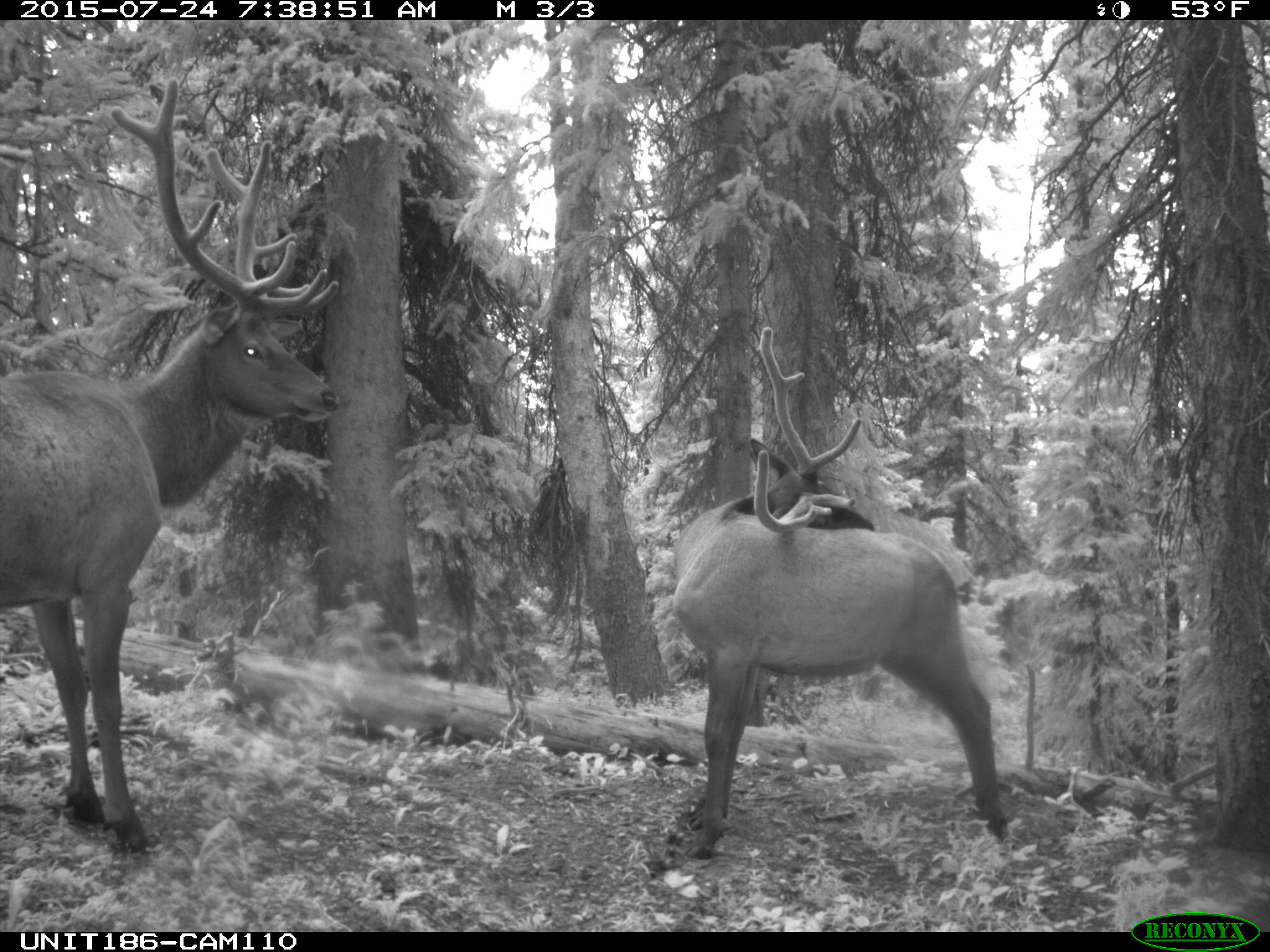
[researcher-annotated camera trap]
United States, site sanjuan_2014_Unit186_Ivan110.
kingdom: Animalia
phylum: Chordata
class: Mammalia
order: Artiodactyla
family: Cervidae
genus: Cervus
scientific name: Cervus elaphus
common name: red deer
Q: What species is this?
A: Cervus elaphus (red deer).